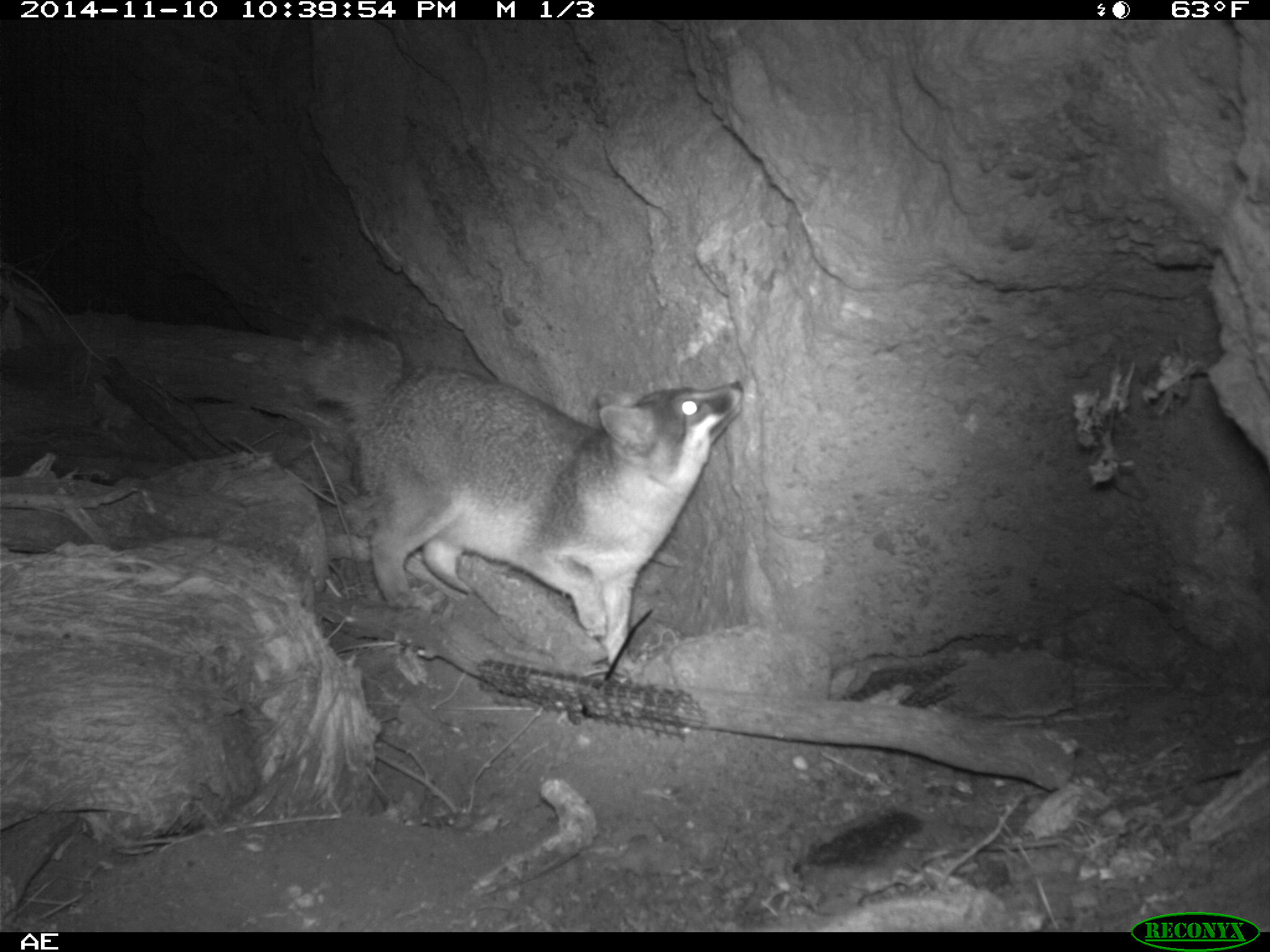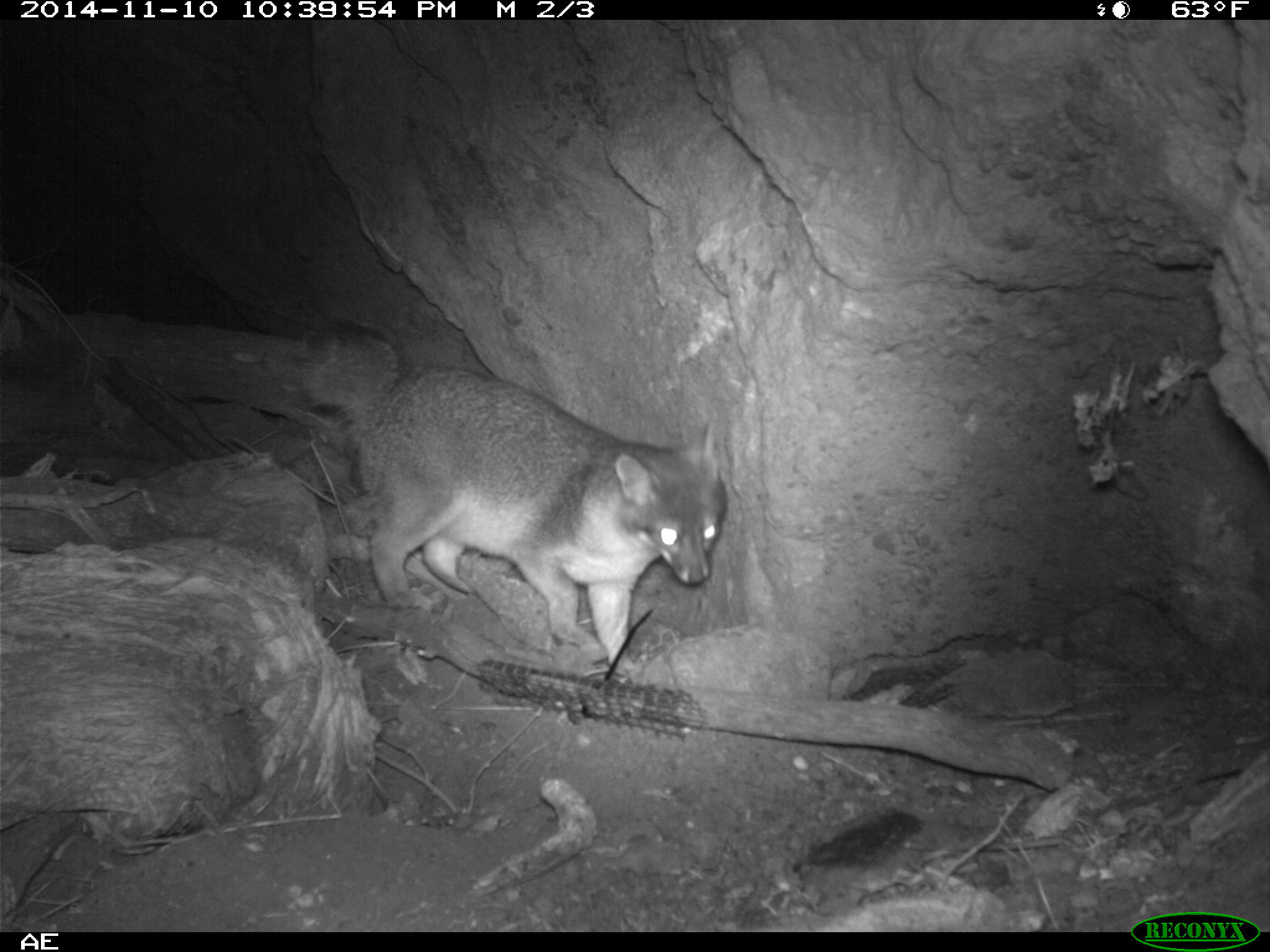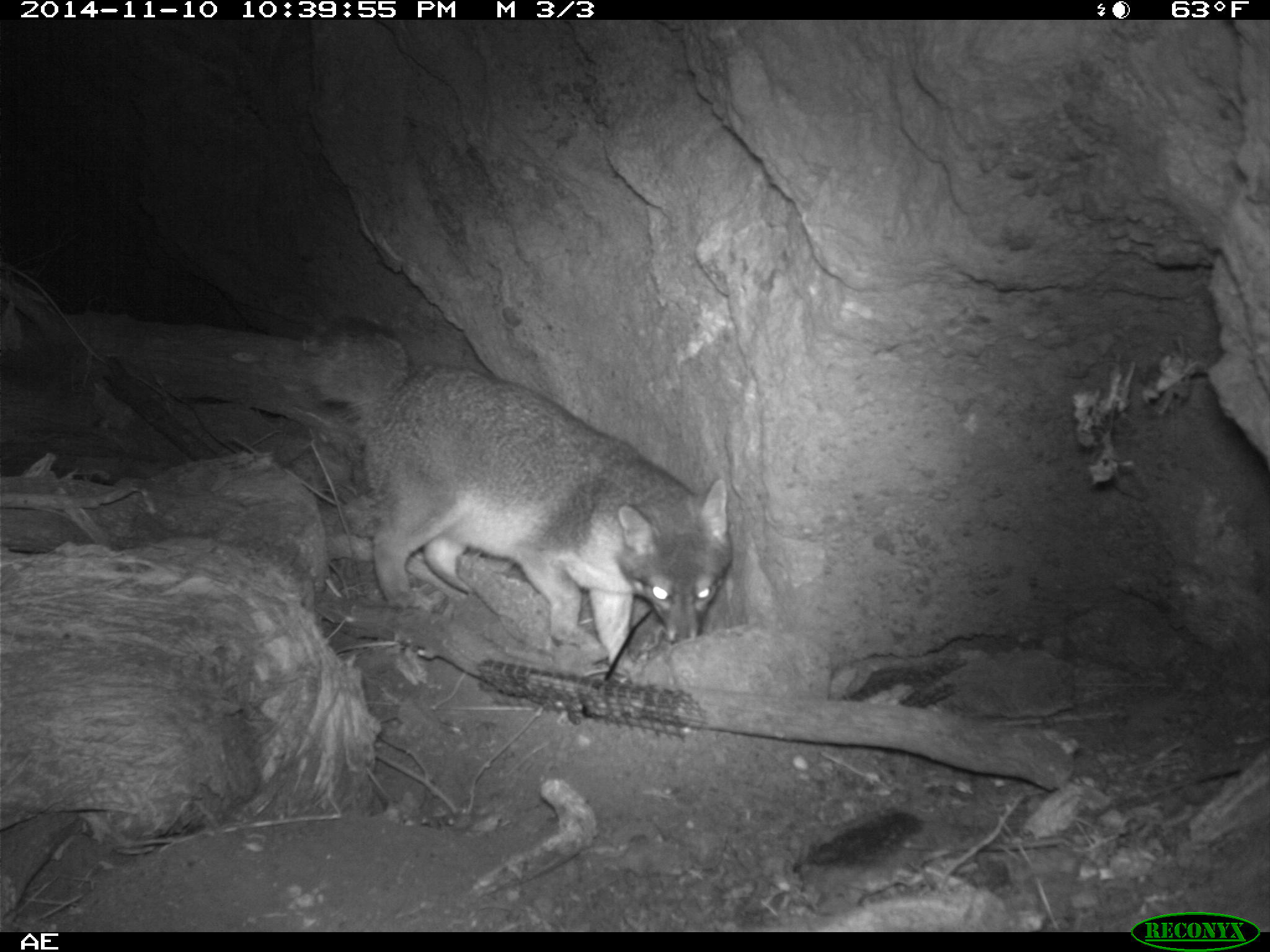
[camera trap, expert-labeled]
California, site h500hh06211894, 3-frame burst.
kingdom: Animalia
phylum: Chordata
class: Mammalia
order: Carnivora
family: Canidae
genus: Urocyon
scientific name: Urocyon littoralis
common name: island fox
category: fox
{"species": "fox (island fox) (Urocyon littoralis)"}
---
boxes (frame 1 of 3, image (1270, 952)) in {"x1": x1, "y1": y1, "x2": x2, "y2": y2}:
fox: {"x1": 288, "y1": 309, "x2": 745, "y2": 664}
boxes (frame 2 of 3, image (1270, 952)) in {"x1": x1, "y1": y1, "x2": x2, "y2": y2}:
fox: {"x1": 298, "y1": 307, "x2": 728, "y2": 664}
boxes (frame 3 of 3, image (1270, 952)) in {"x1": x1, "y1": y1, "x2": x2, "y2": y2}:
fox: {"x1": 304, "y1": 313, "x2": 730, "y2": 683}